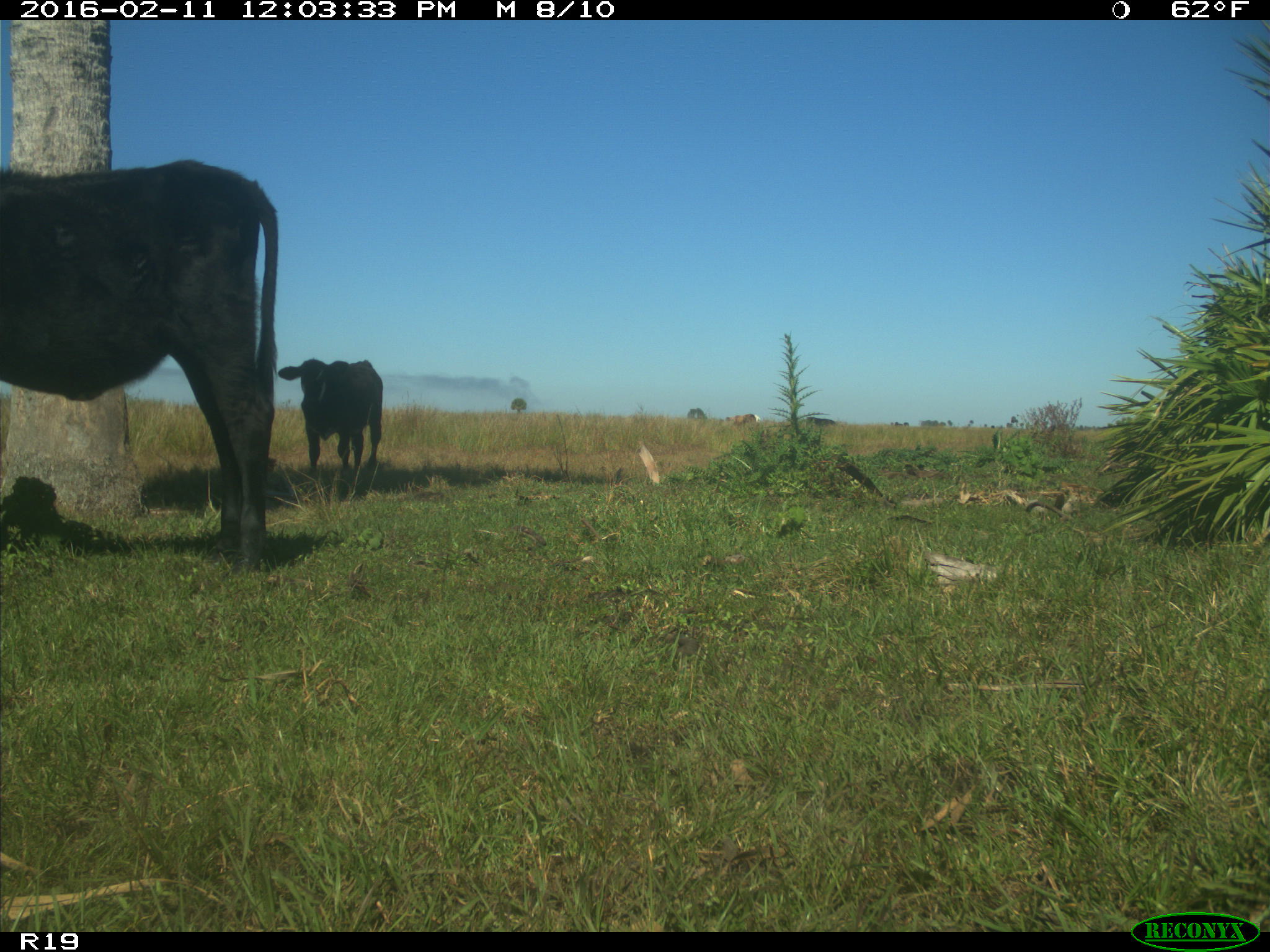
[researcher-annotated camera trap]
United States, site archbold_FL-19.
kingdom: Animalia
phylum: Chordata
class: Mammalia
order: Artiodactyla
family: Bovidae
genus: Bos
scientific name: Bos taurus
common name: domestic cow